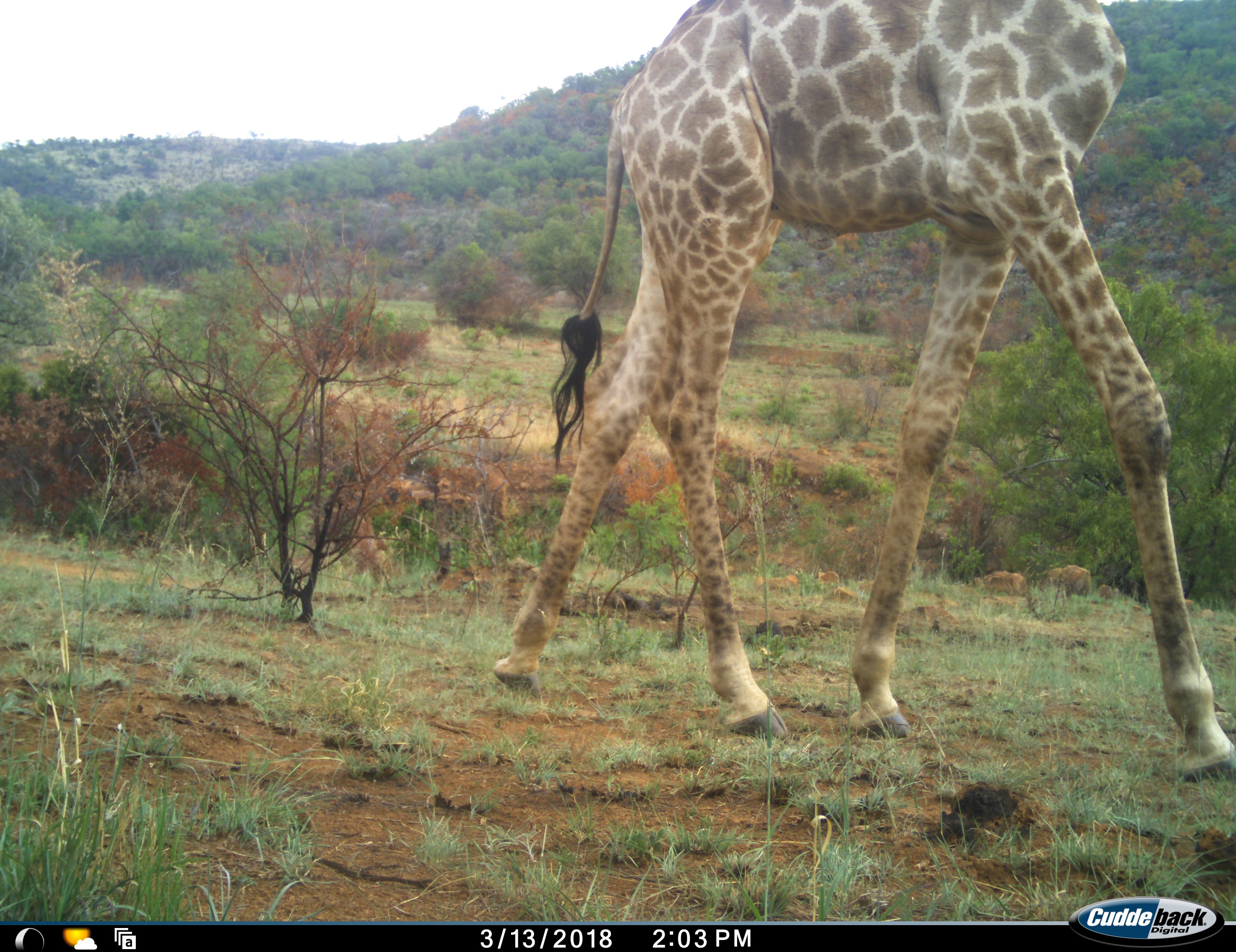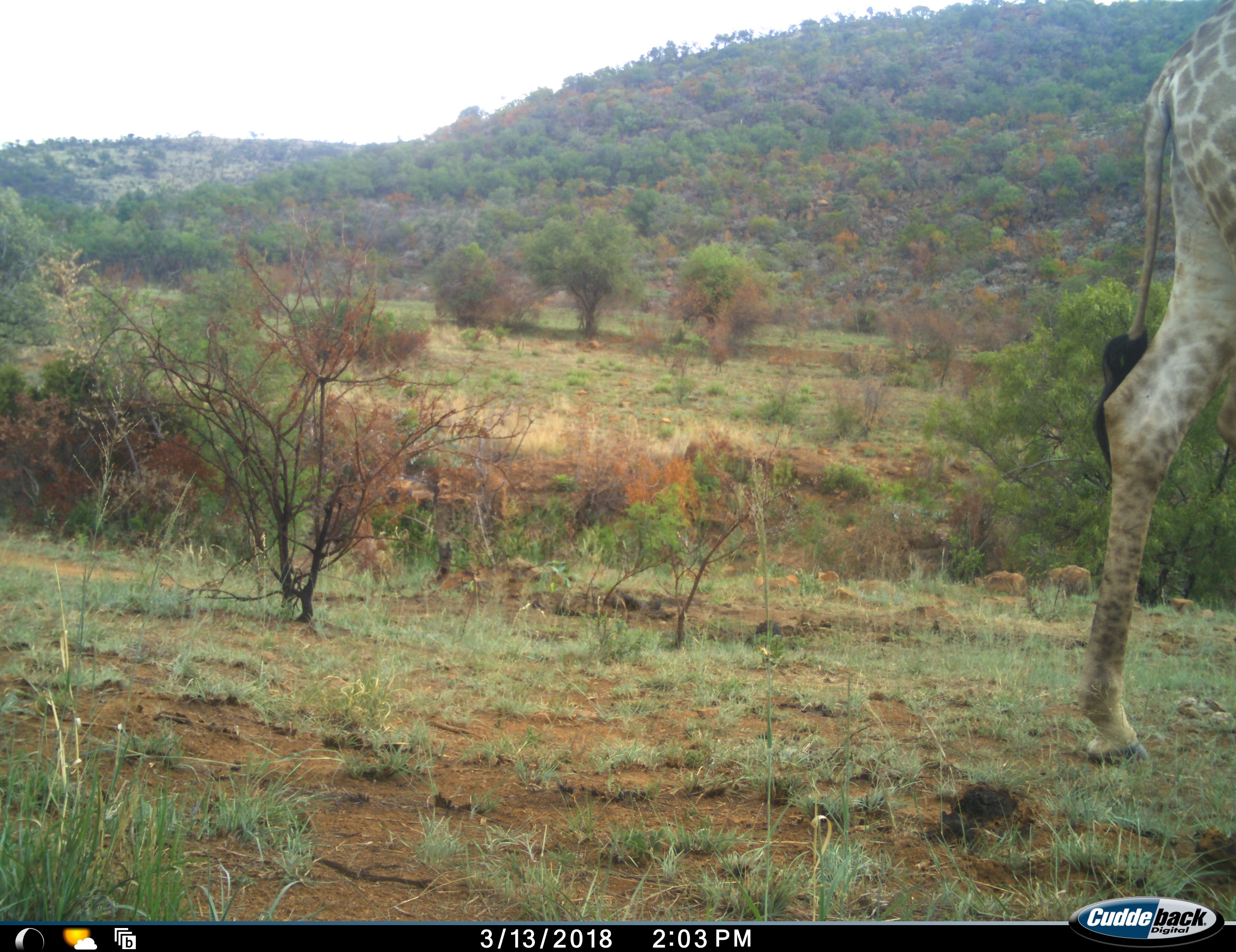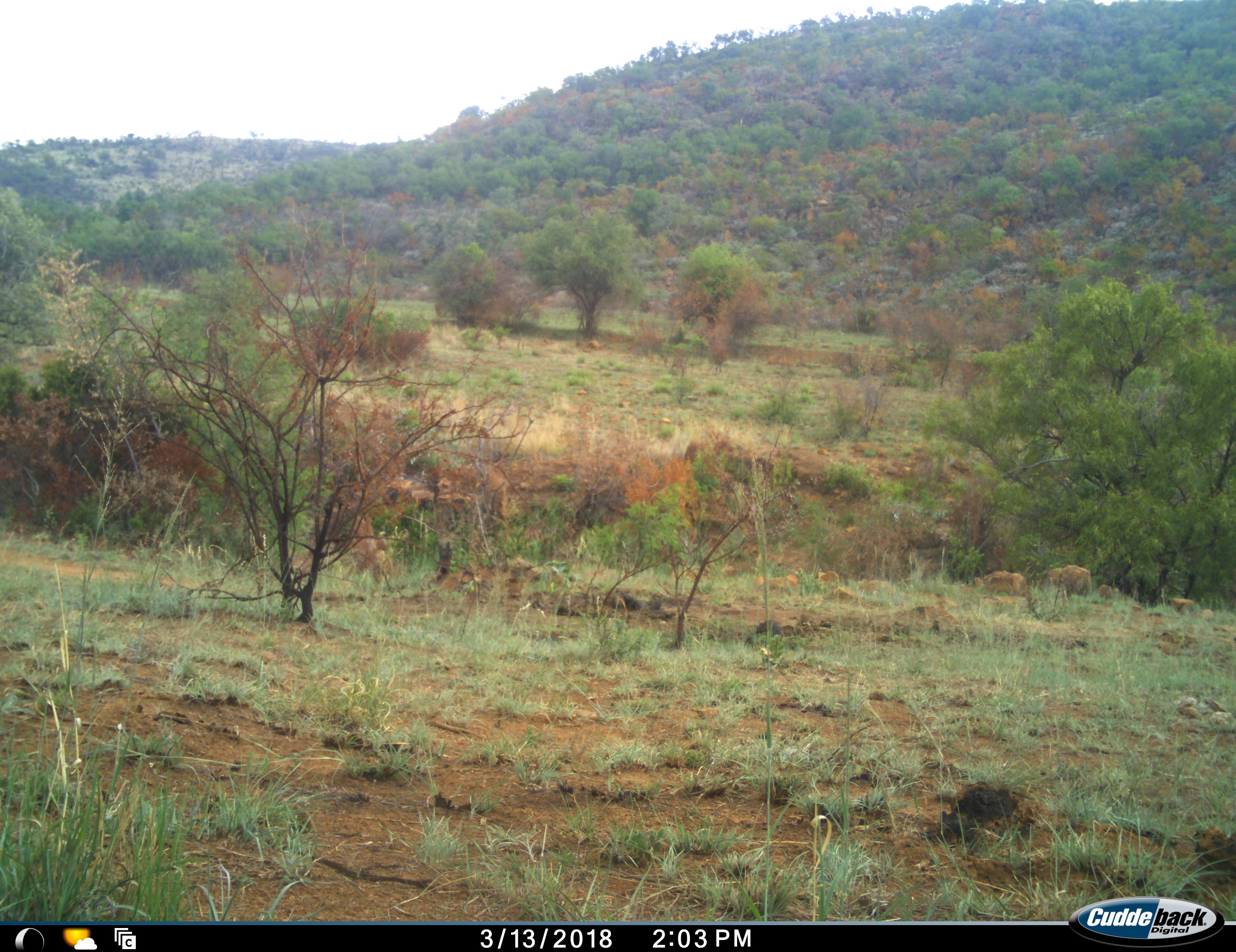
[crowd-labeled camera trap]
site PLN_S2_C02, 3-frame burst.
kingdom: Animalia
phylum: Chordata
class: Mammalia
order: Artiodactyla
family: Giraffidae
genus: Giraffa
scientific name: Giraffa camelopardalis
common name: giraffe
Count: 1.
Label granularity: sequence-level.